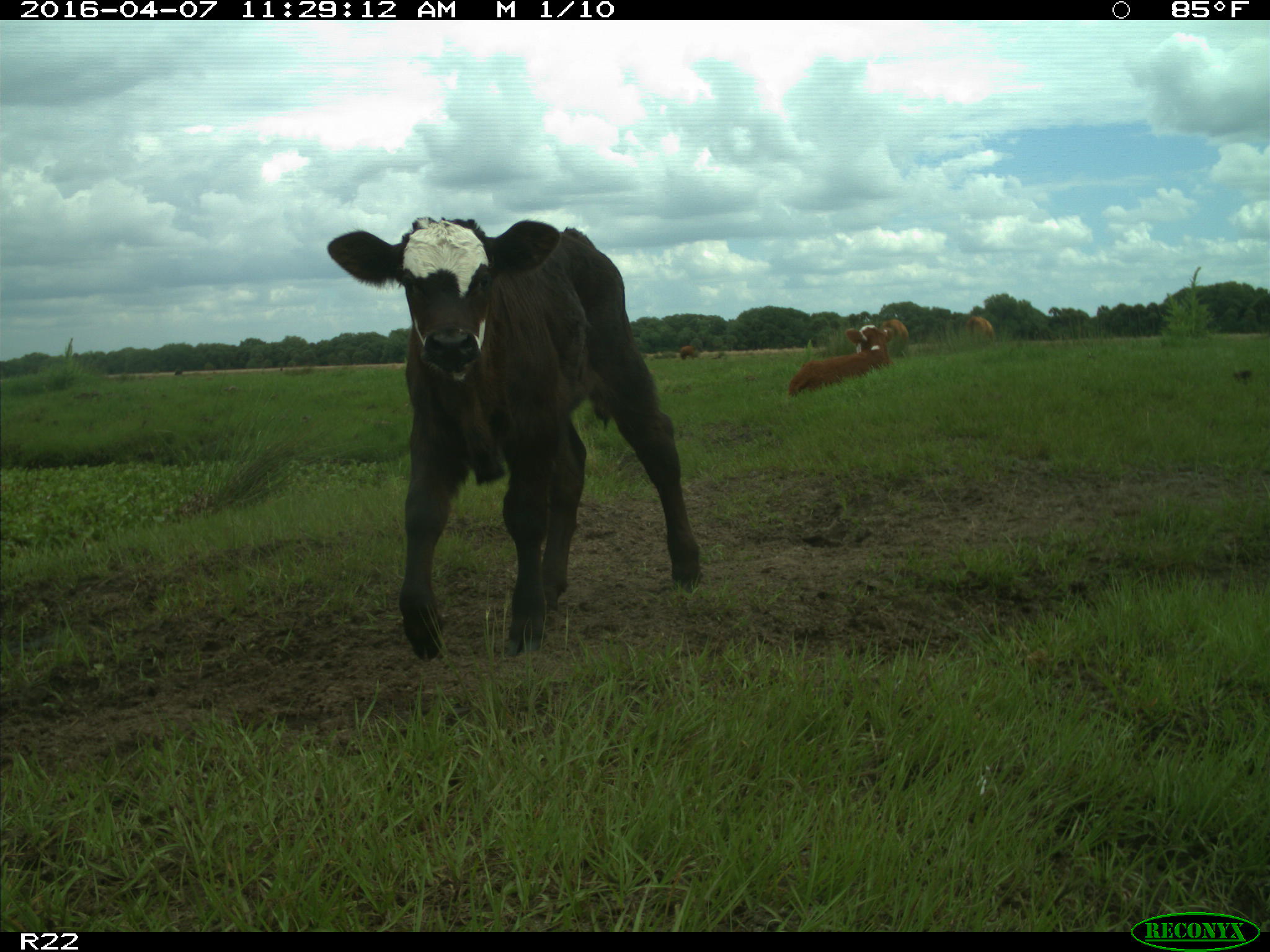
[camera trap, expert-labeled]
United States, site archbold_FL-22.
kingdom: Animalia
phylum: Chordata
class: Mammalia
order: Artiodactyla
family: Bovidae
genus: Bos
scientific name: Bos taurus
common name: domestic cow